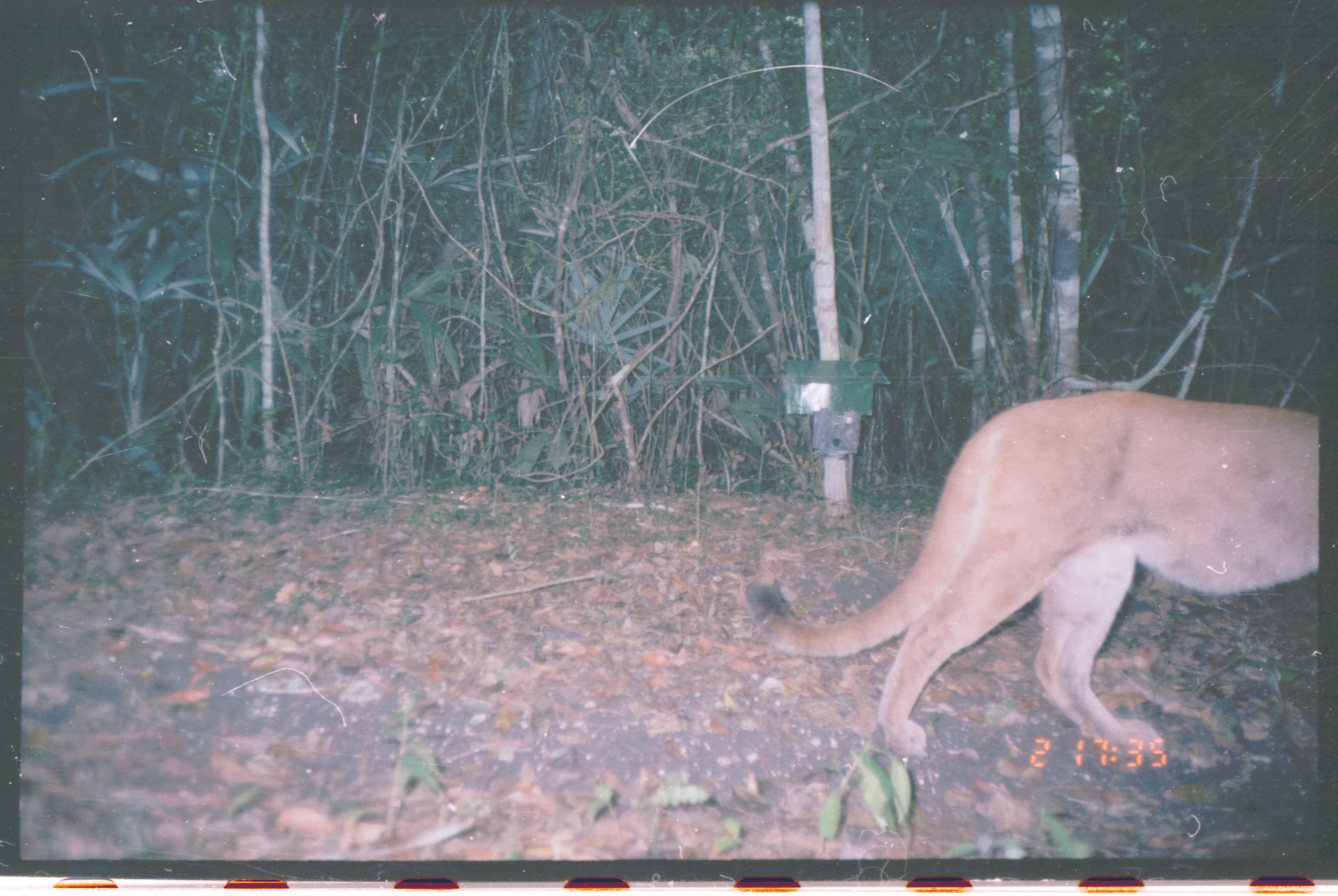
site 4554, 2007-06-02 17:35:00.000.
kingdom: Animalia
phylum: Chordata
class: Mammalia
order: Carnivora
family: Felidae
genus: Puma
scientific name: Puma concolor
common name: mountain lion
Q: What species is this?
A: Puma concolor (mountain lion).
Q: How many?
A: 1.